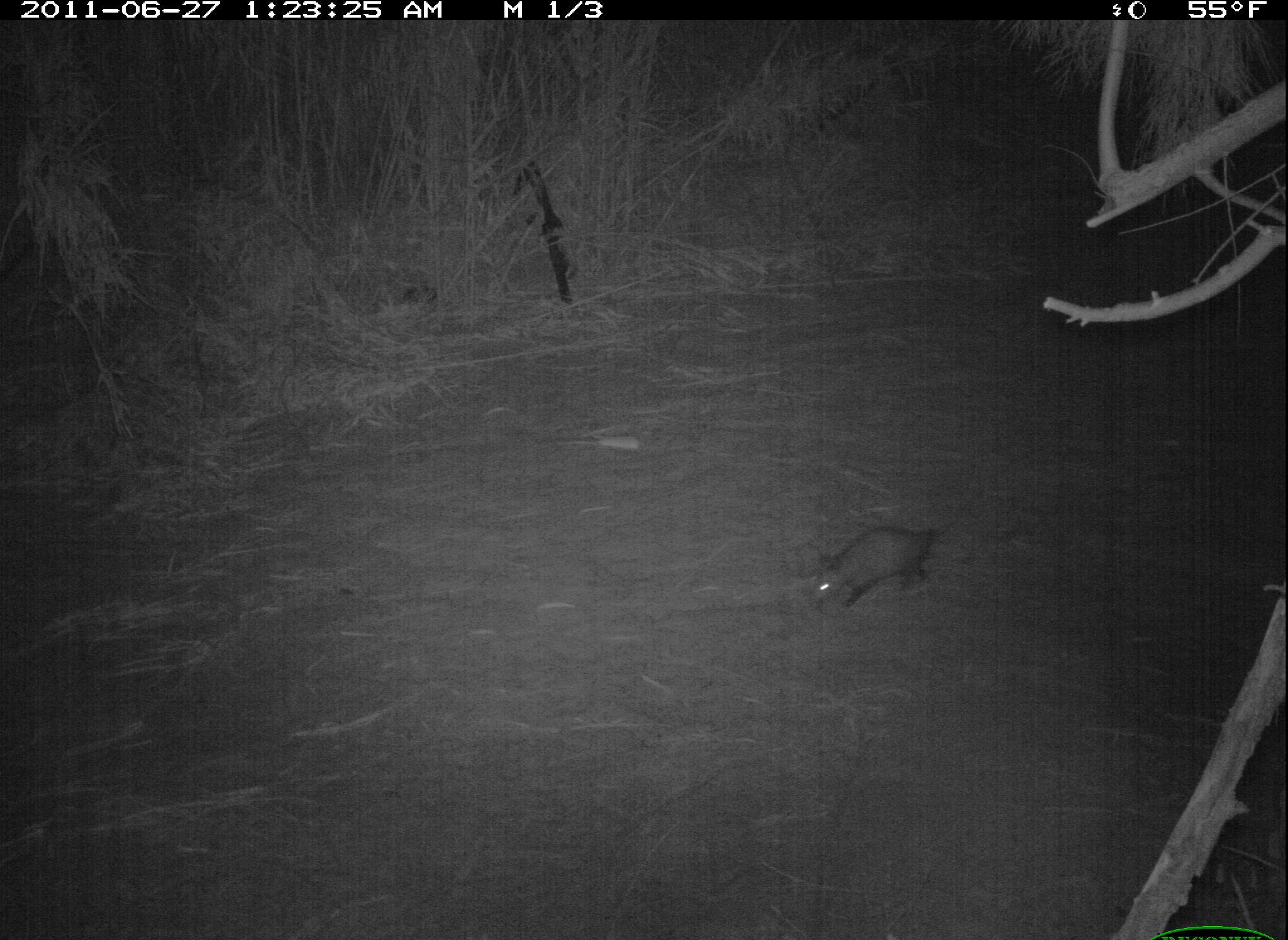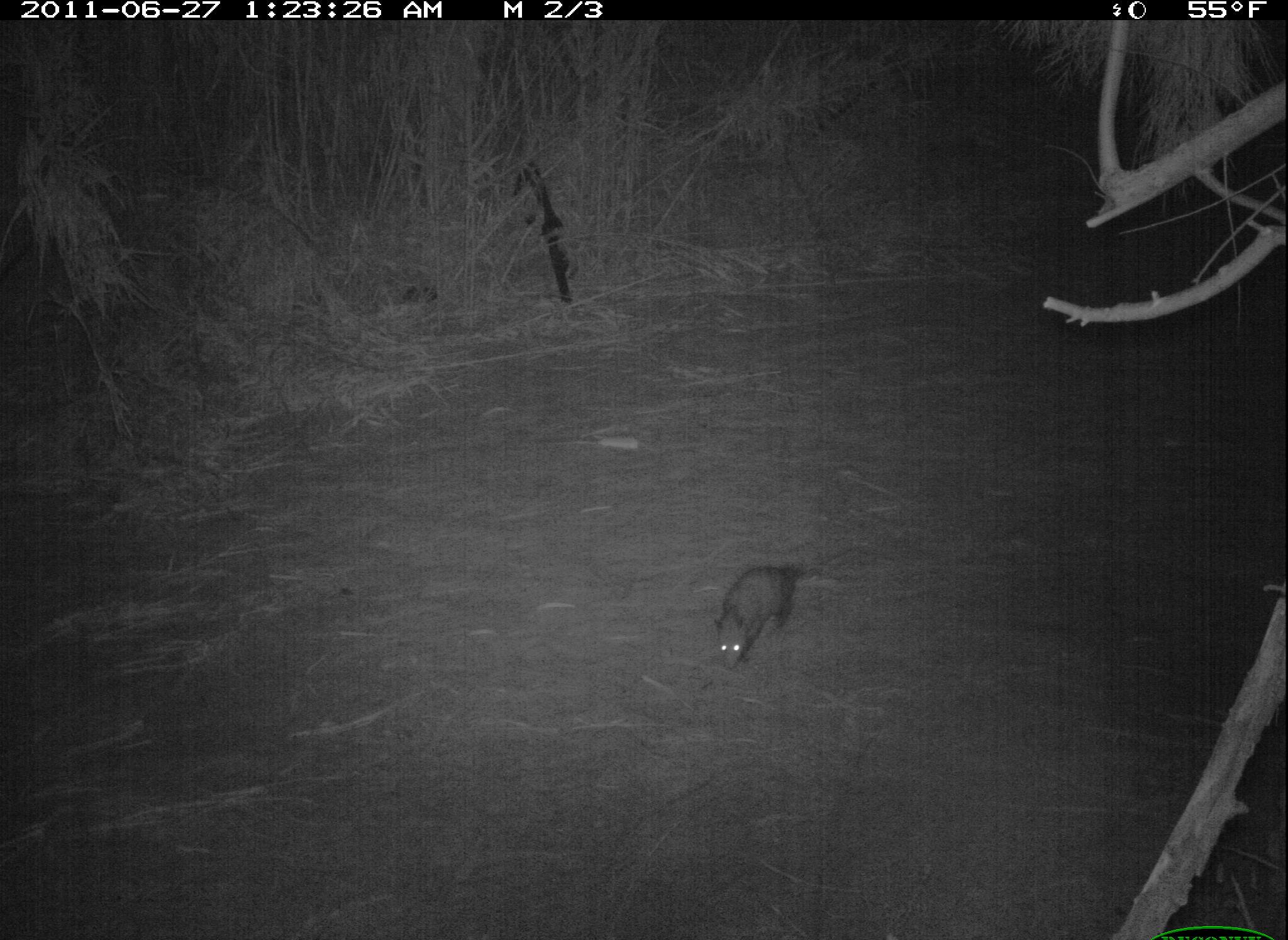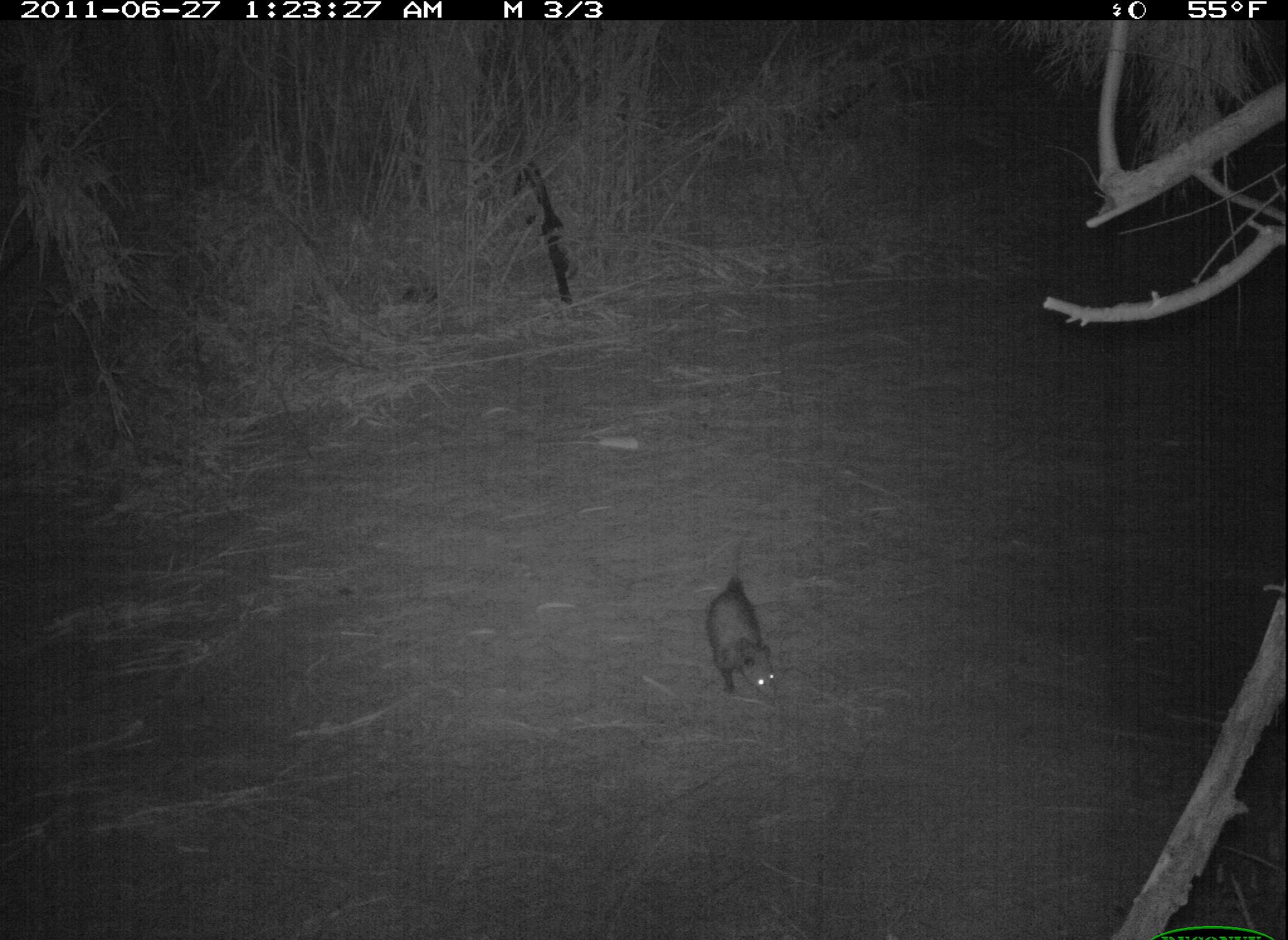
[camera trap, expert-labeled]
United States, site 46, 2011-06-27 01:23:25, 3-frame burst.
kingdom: Animalia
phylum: Chordata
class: Mammalia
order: Didelphimorphia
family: Didelphidae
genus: Didelphis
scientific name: Didelphis virginiana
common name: virginia opossum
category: opossum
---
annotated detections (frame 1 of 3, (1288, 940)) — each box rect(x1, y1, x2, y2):
opossum: rect(795, 511, 968, 630)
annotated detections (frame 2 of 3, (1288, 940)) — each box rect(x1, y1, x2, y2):
opossum: rect(697, 541, 834, 697)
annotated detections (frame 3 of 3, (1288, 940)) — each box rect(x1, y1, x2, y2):
opossum: rect(707, 536, 791, 720)